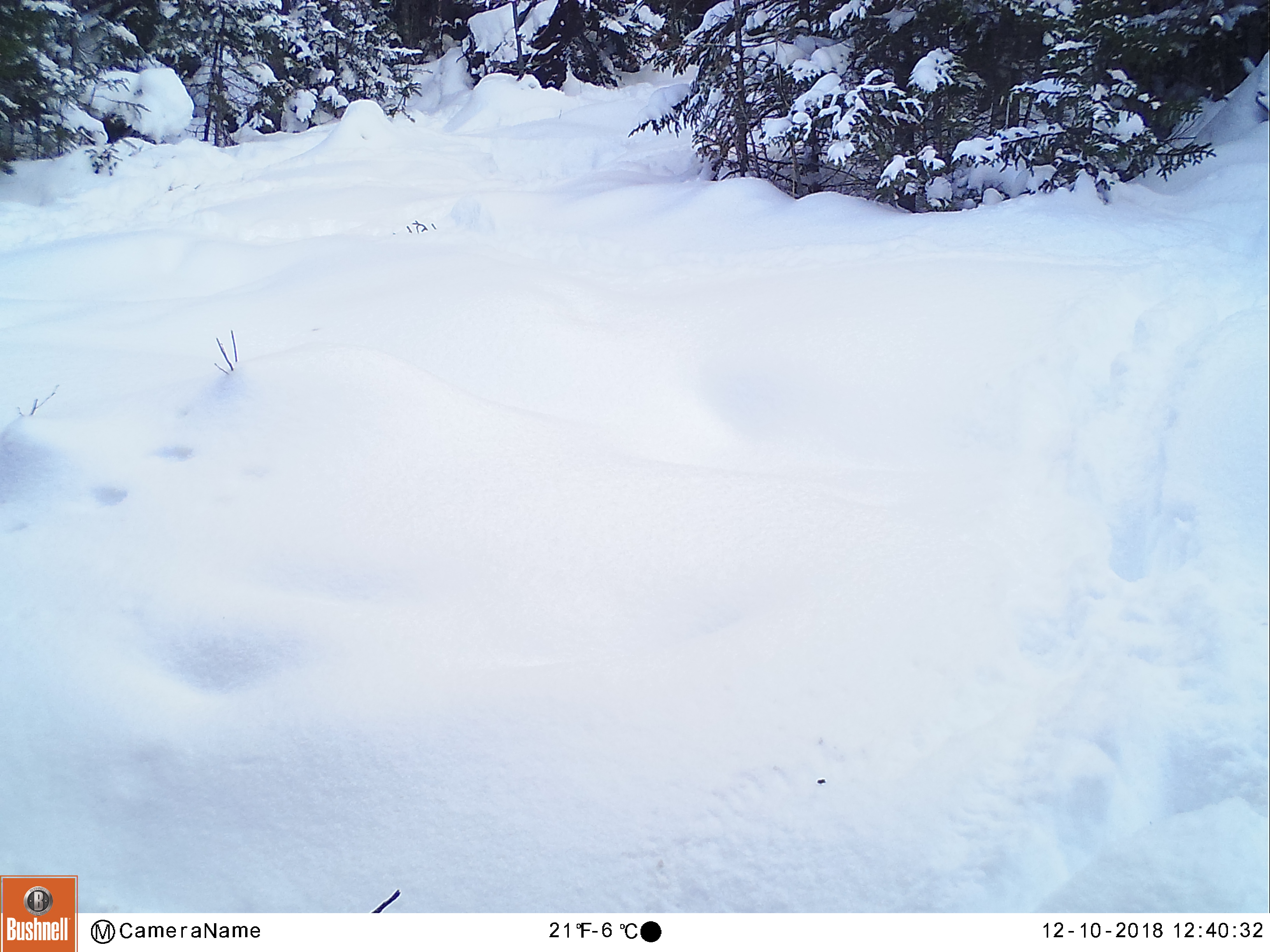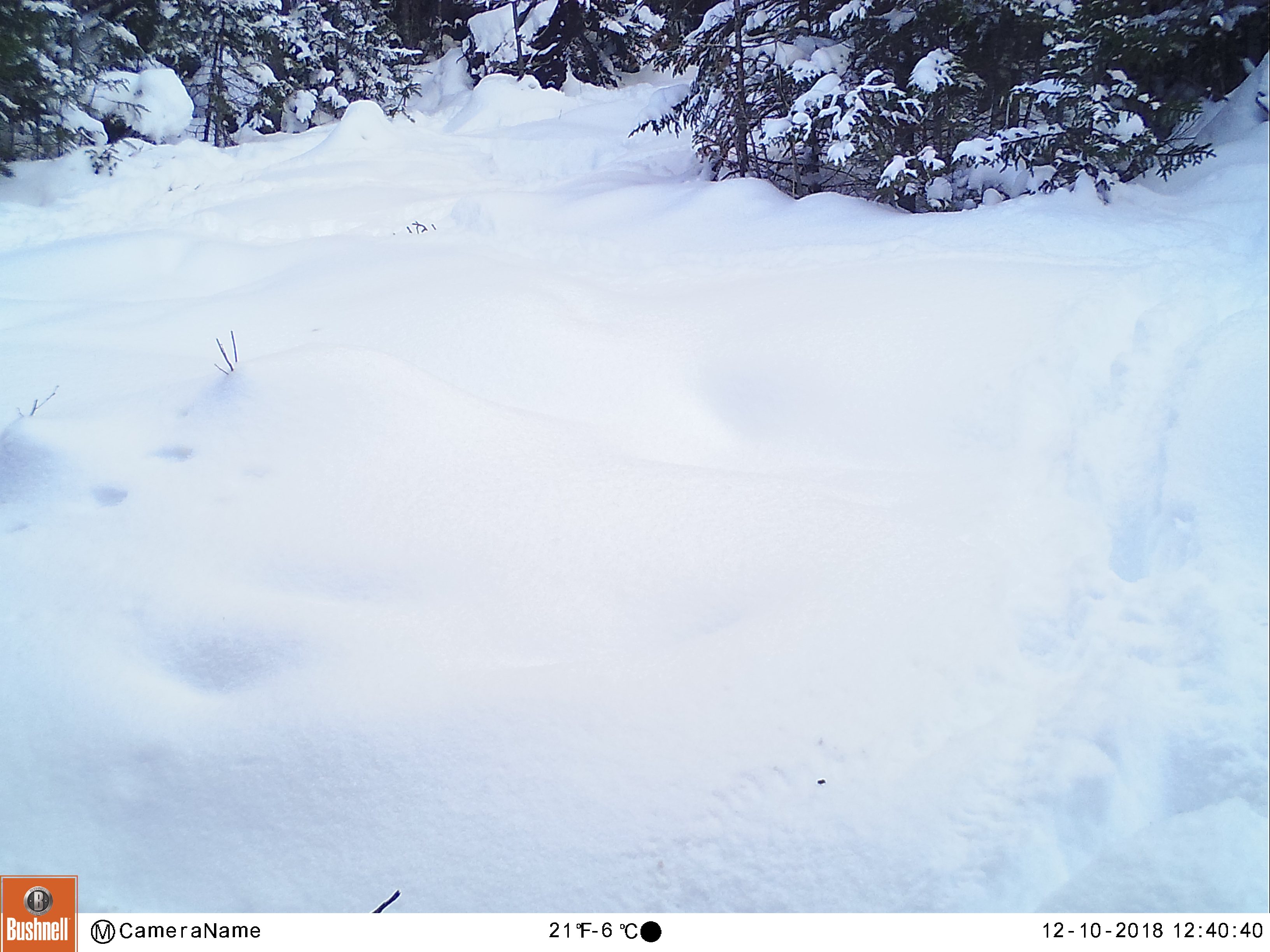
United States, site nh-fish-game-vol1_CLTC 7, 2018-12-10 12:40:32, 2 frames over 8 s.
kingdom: Animalia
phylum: Chordata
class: Mammalia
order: Artiodactyla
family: Cervidae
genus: Alces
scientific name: Alces alces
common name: moose